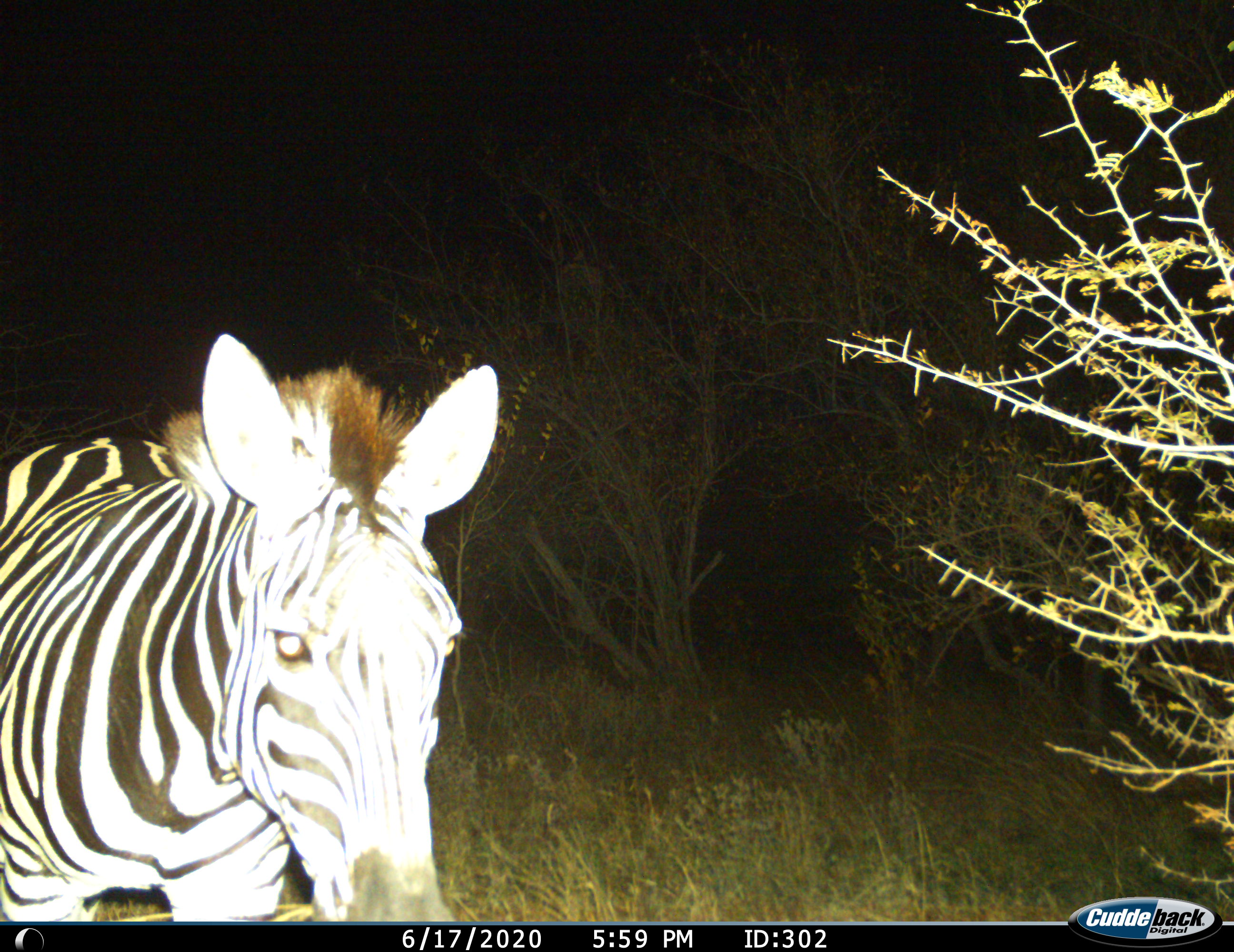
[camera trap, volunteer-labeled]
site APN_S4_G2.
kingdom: Animalia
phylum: Chordata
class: Mammalia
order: Perissodactyla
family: Equidae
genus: Equus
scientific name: Equus quagga burchellii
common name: burchell's zebra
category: zebraburchells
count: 1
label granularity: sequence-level